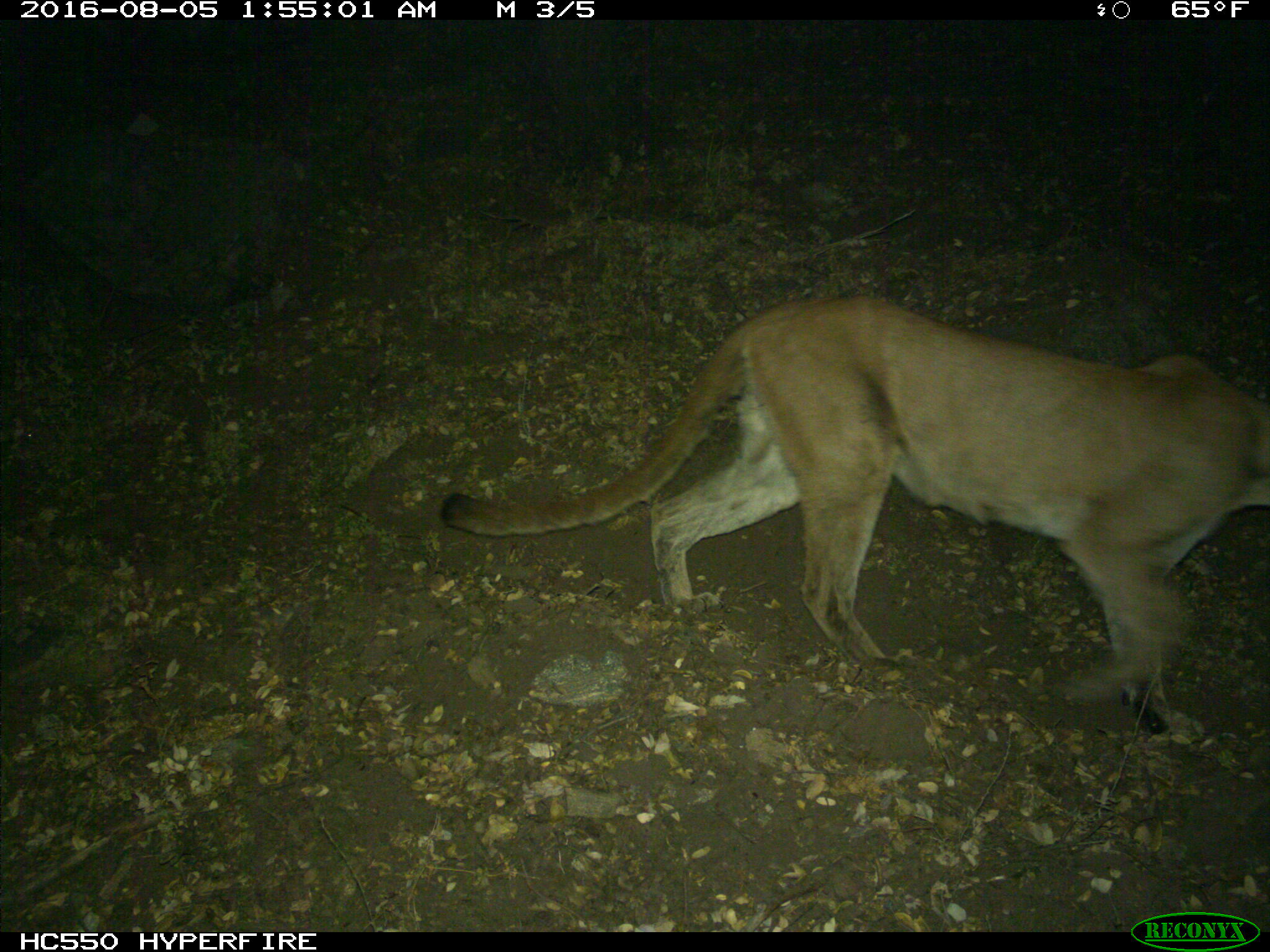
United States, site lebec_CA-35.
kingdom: Animalia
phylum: Chordata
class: Mammalia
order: Carnivora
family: Felidae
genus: Puma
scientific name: Puma concolor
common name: mountain lion